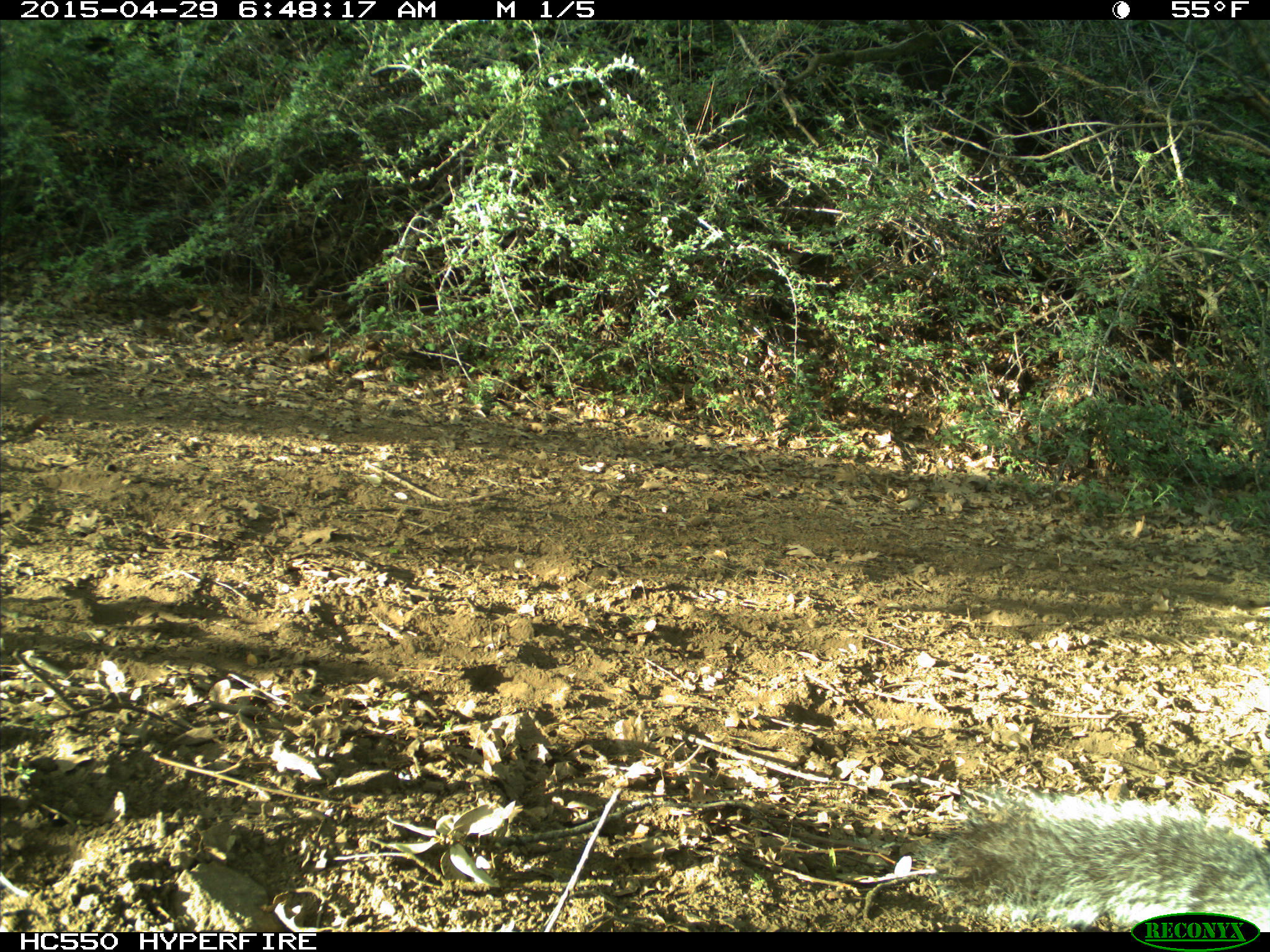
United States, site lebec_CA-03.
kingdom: Animalia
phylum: Chordata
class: Mammalia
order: Rodentia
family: Sciuridae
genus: Sciurus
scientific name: Sciurus carolinensis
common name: eastern gray squirrel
Sciurus carolinensis (eastern gray squirrel).